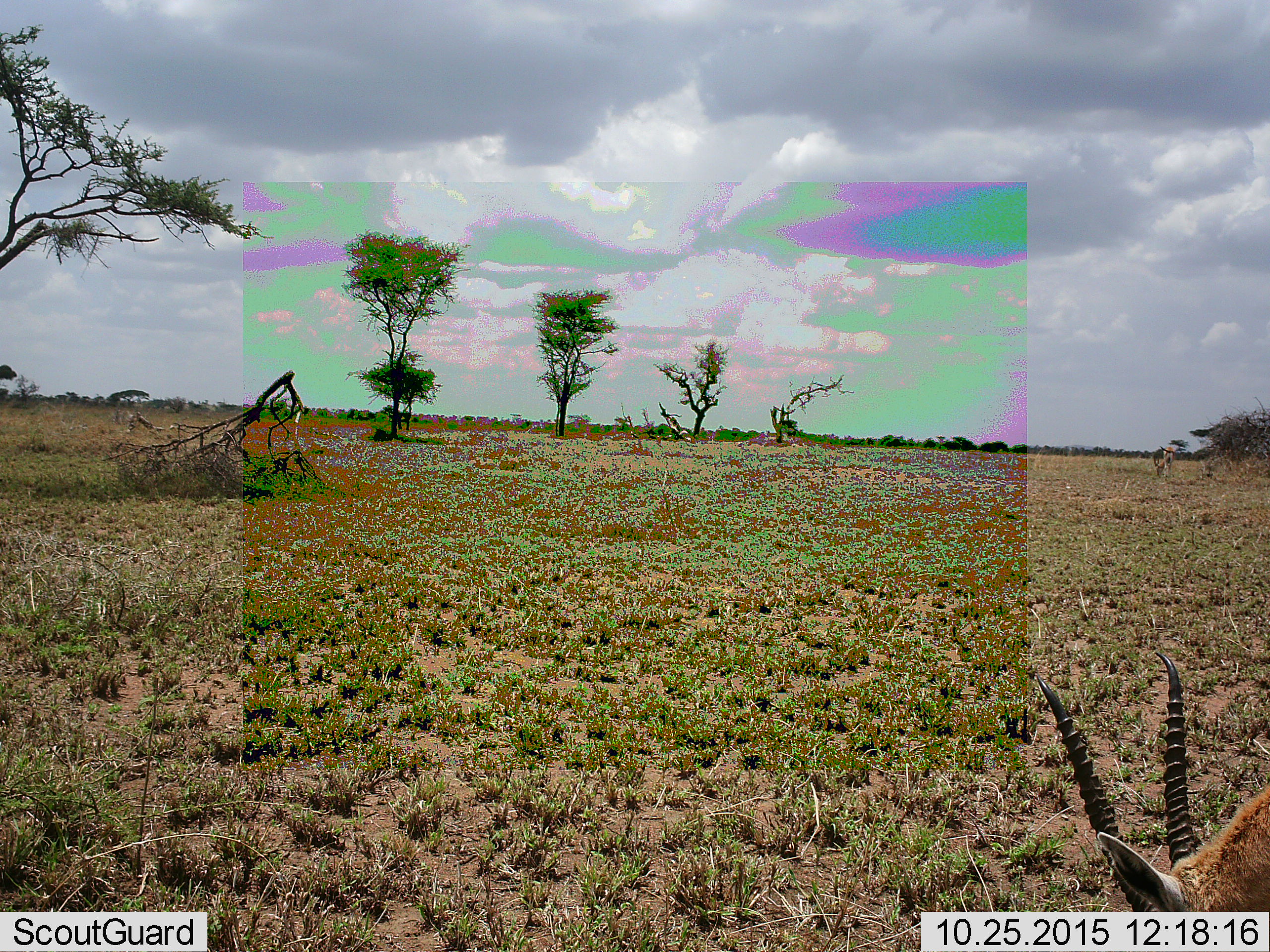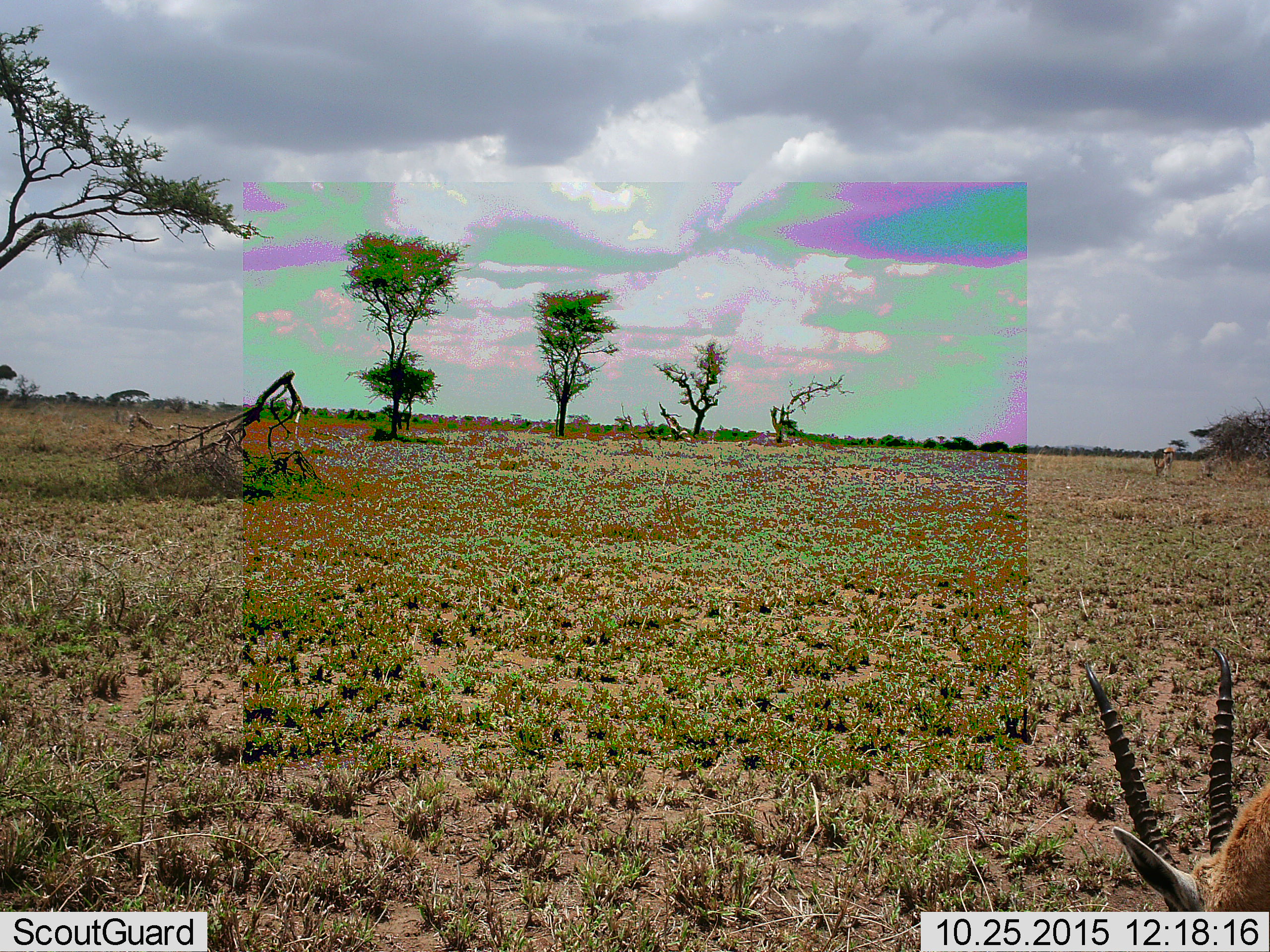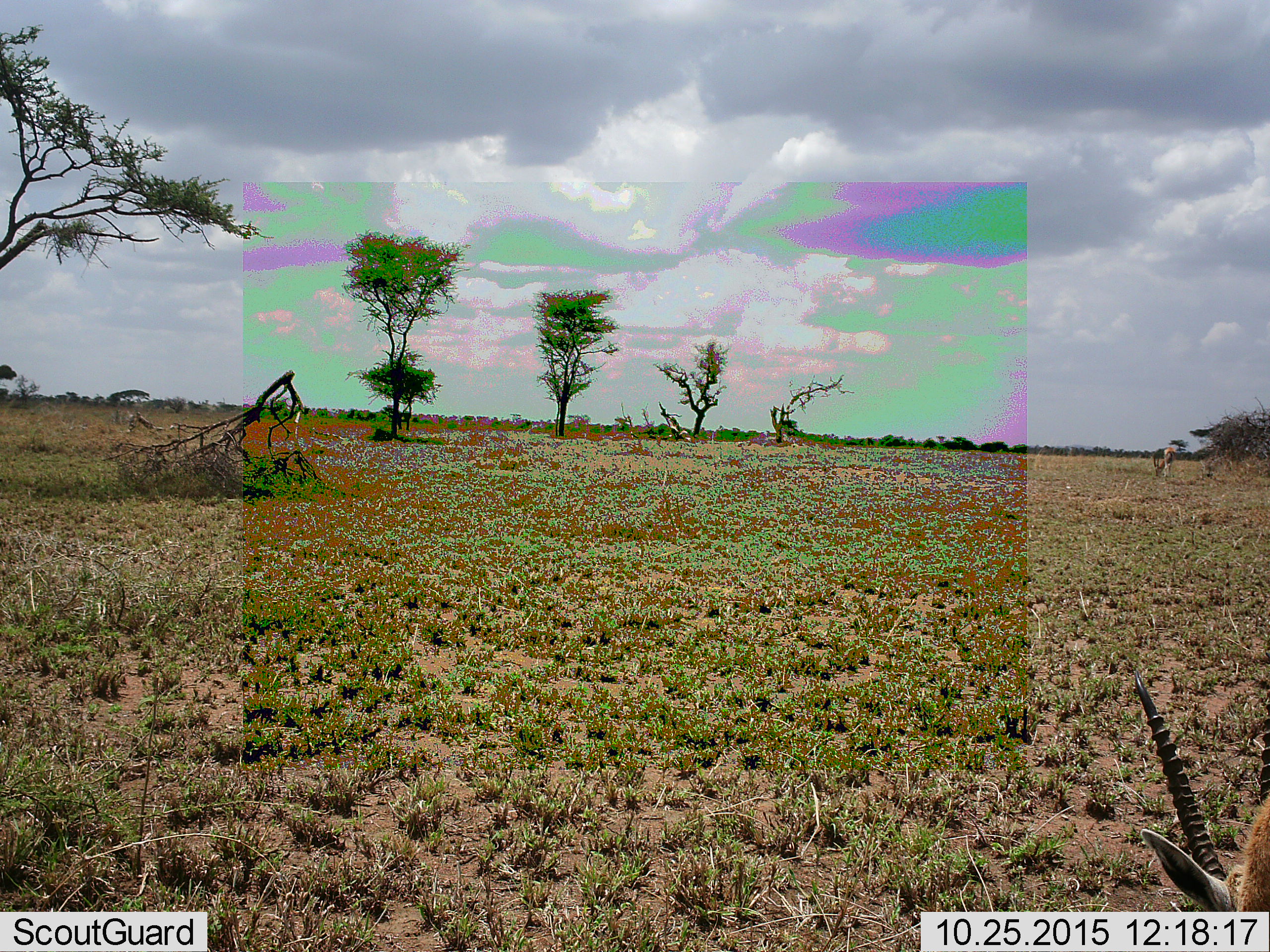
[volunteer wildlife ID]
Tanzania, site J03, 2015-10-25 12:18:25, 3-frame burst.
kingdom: Animalia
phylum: Chordata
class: Mammalia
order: Artiodactyla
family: Bovidae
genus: Eudorcas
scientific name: Eudorcas thomsonii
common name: thomson's gazelle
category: gazellethomsons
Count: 2.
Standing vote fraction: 57%.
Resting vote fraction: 0%.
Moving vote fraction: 0%.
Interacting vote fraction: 0%.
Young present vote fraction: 0%.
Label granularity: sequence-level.